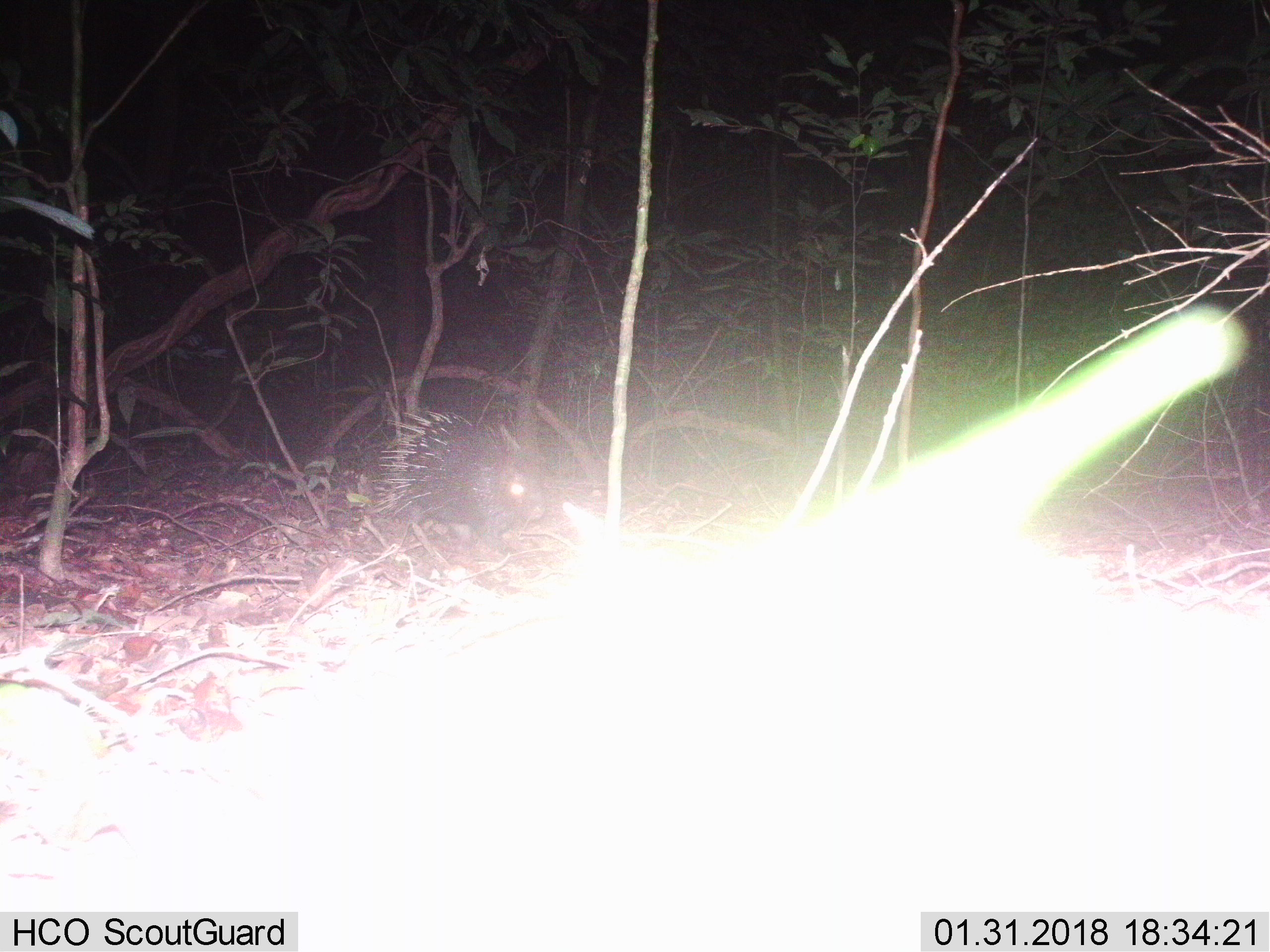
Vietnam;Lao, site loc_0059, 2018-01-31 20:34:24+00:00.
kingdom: Animalia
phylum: Chordata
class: Mammalia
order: Rodentia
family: Hystricidae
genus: Hystrix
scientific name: Hystrix brachyura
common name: malayan porcupine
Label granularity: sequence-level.